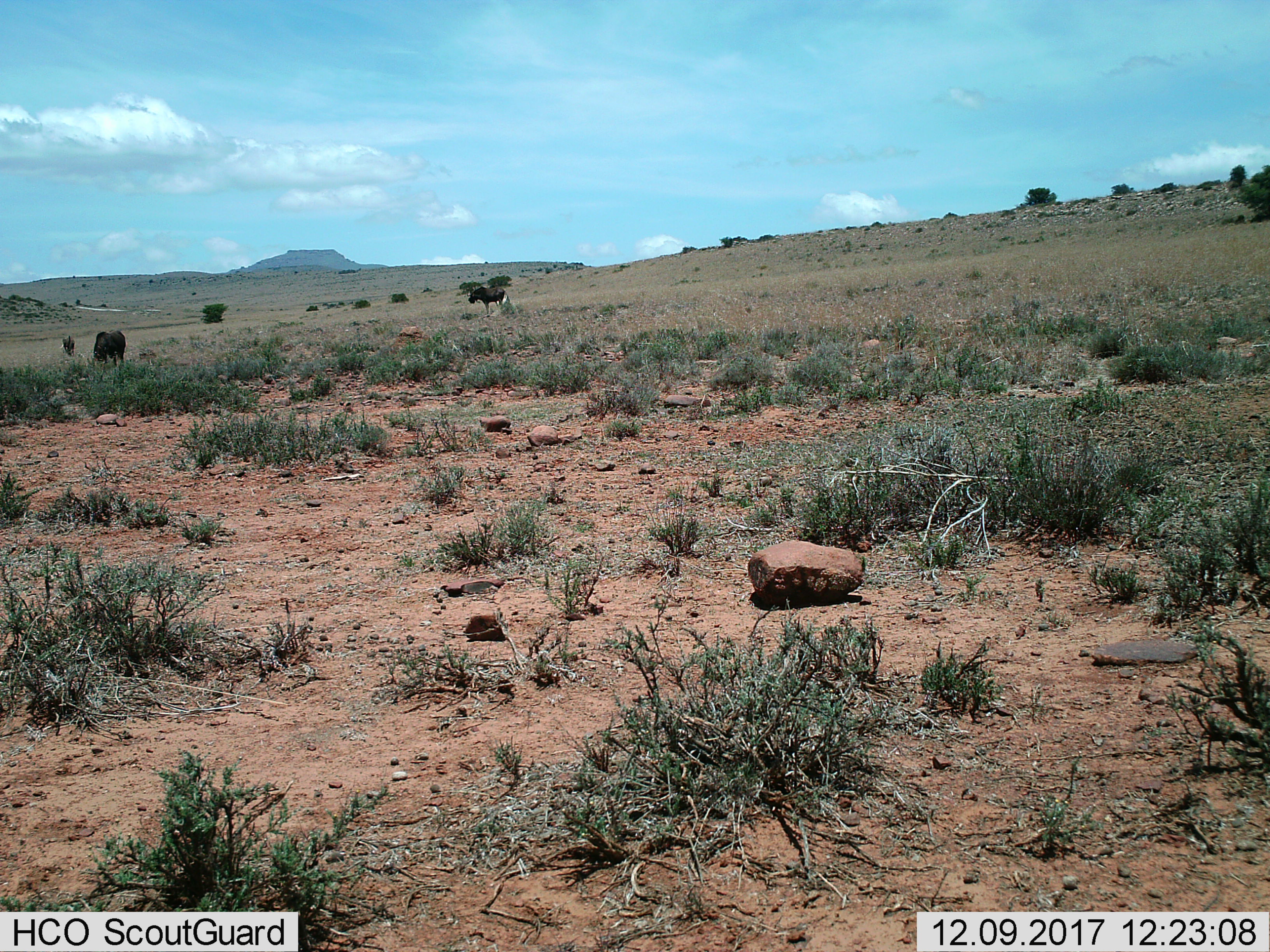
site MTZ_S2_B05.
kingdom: Animalia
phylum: Chordata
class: Mammalia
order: Artiodactyla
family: Bovidae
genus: Connochaetes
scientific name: Connochaetes gnou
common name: black wildebeest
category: wildebeestblack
Wildebeestblack (black wildebeest) (Connochaetes gnou), count 3. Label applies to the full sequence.